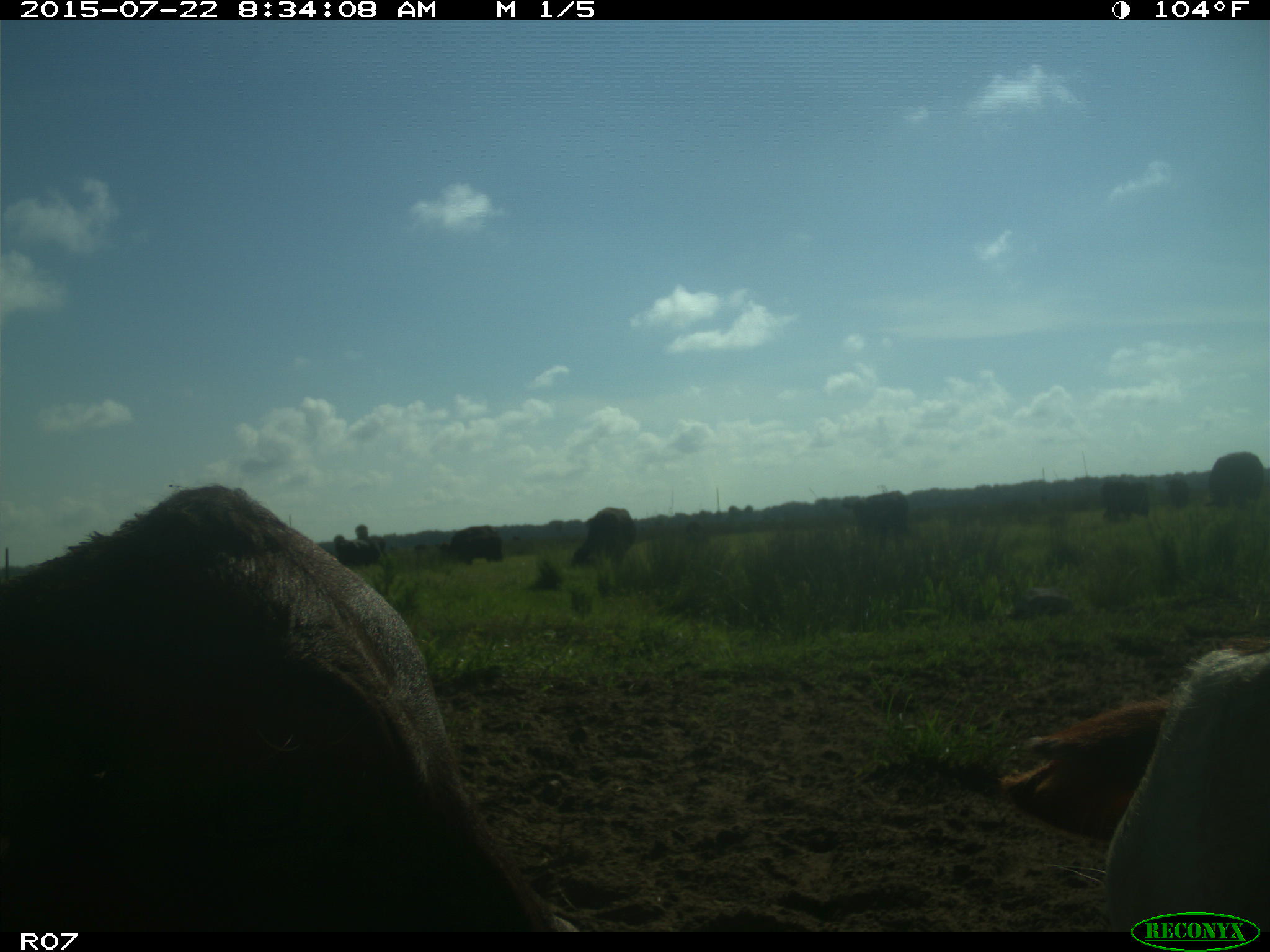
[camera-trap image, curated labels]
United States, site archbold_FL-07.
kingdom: Animalia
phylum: Chordata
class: Mammalia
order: Artiodactyla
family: Bovidae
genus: Bos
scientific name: Bos taurus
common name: domestic cow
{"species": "Bos taurus (domestic cow)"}